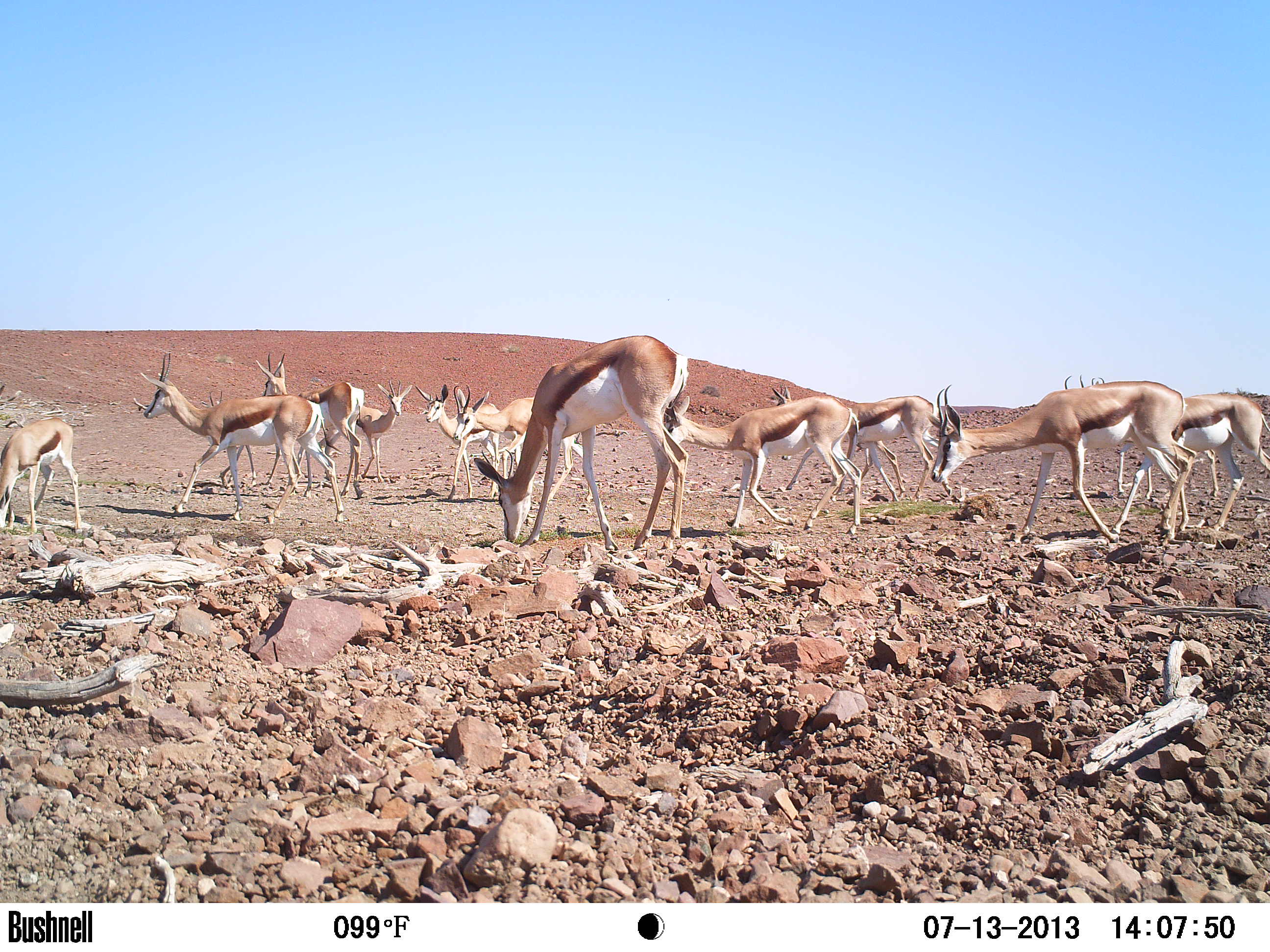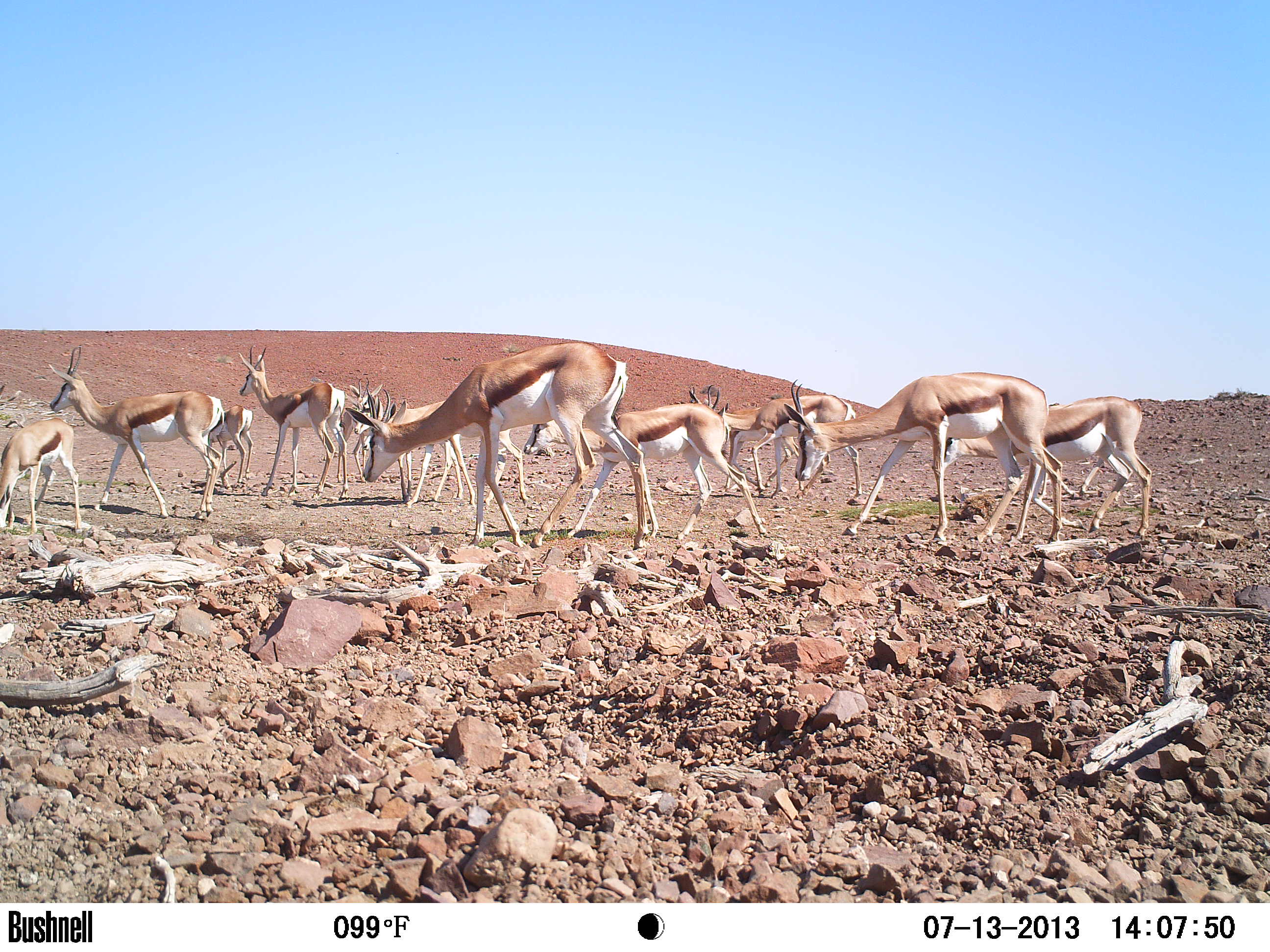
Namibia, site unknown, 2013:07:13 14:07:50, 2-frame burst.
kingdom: Animalia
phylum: Chordata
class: Mammalia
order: Artiodactyla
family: Bovidae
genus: Antidorcas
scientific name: Antidorcas marsupialis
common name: springbok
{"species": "Antidorcas marsupialis (springbok)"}